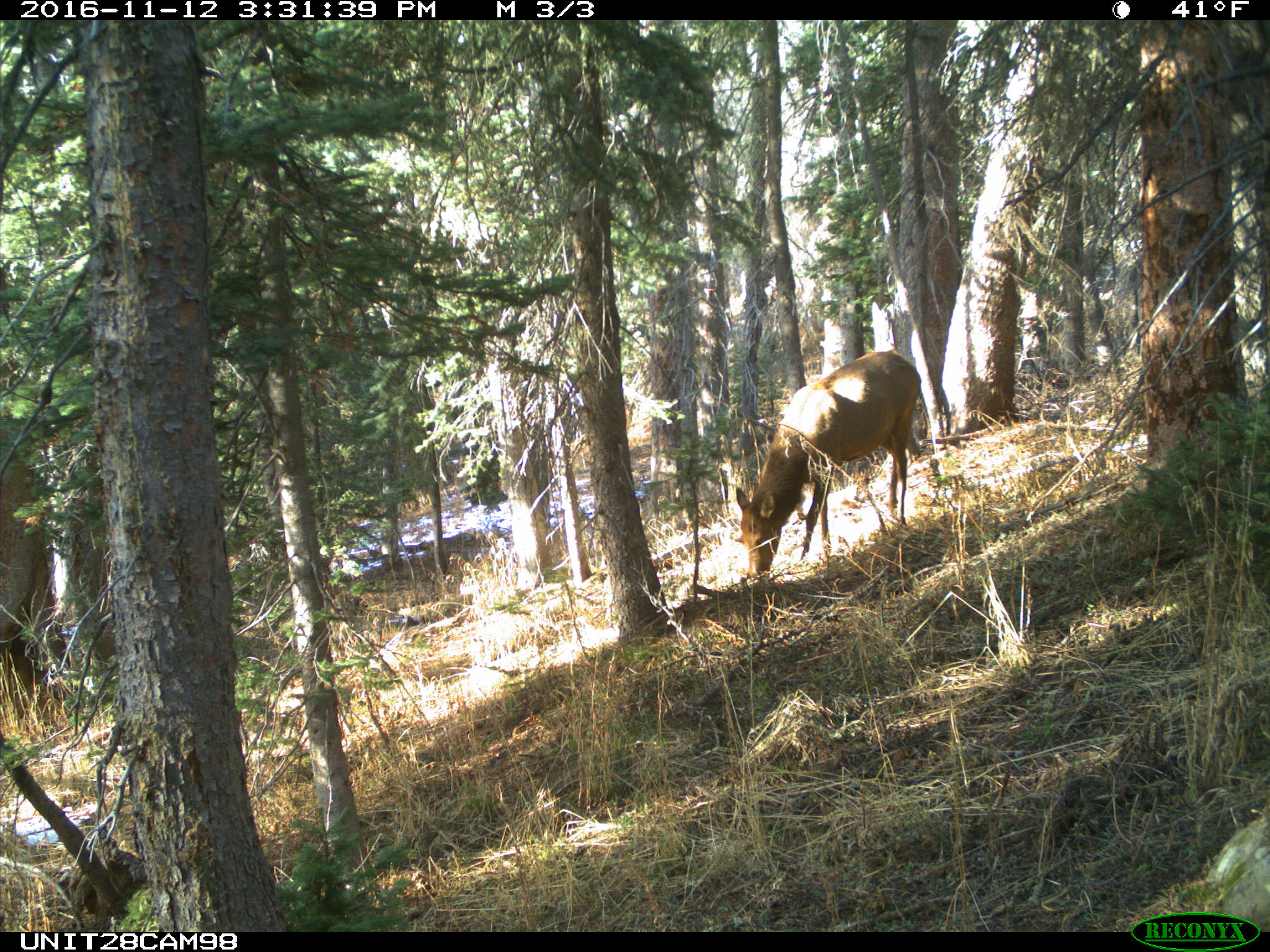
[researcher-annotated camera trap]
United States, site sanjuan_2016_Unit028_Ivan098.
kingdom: Animalia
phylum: Chordata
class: Mammalia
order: Artiodactyla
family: Cervidae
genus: Cervus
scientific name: Cervus elaphus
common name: red deer